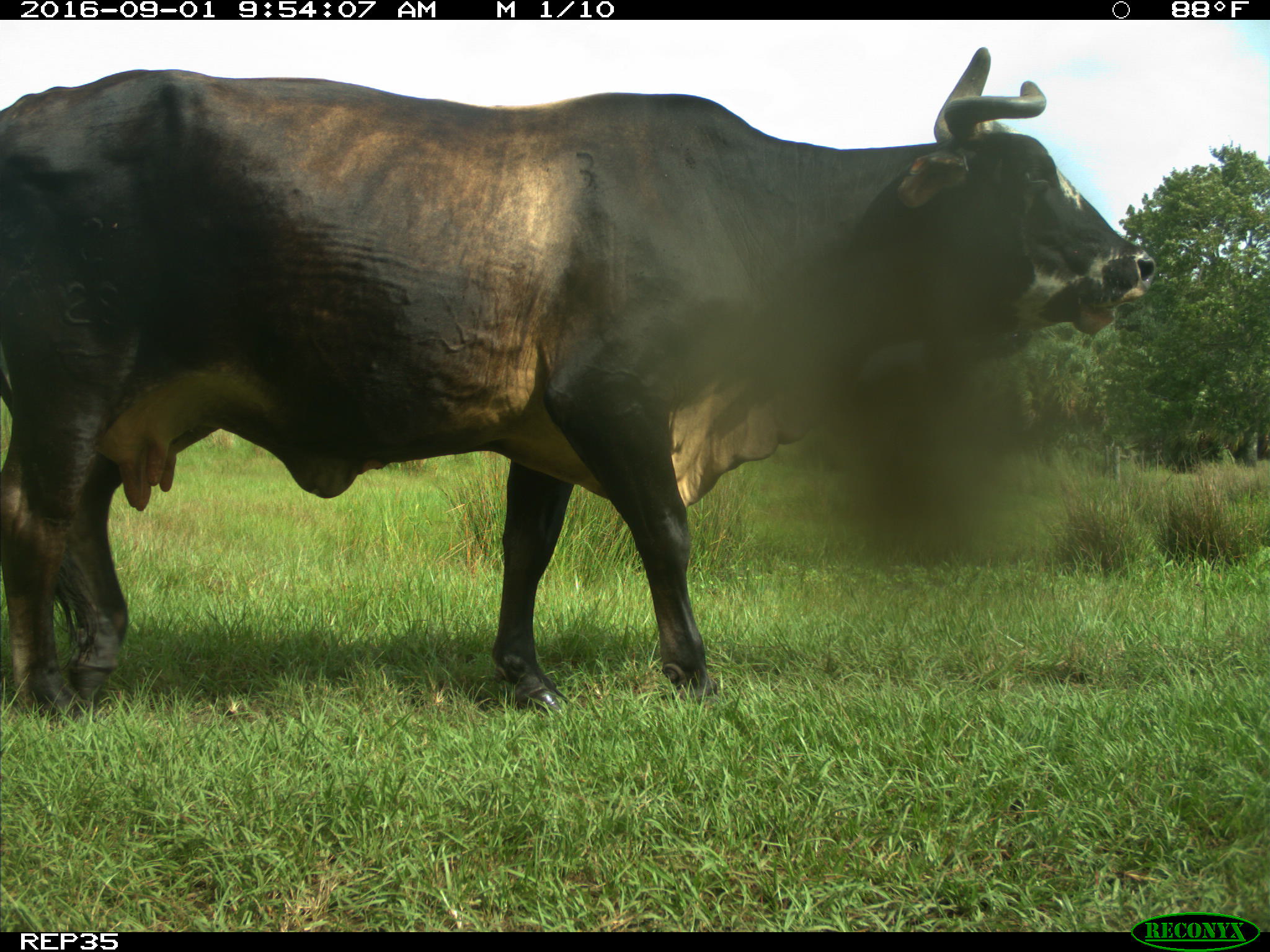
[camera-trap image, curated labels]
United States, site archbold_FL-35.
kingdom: Animalia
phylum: Chordata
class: Mammalia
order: Artiodactyla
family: Bovidae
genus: Bos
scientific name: Bos taurus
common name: domestic cow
Bos taurus (domestic cow).